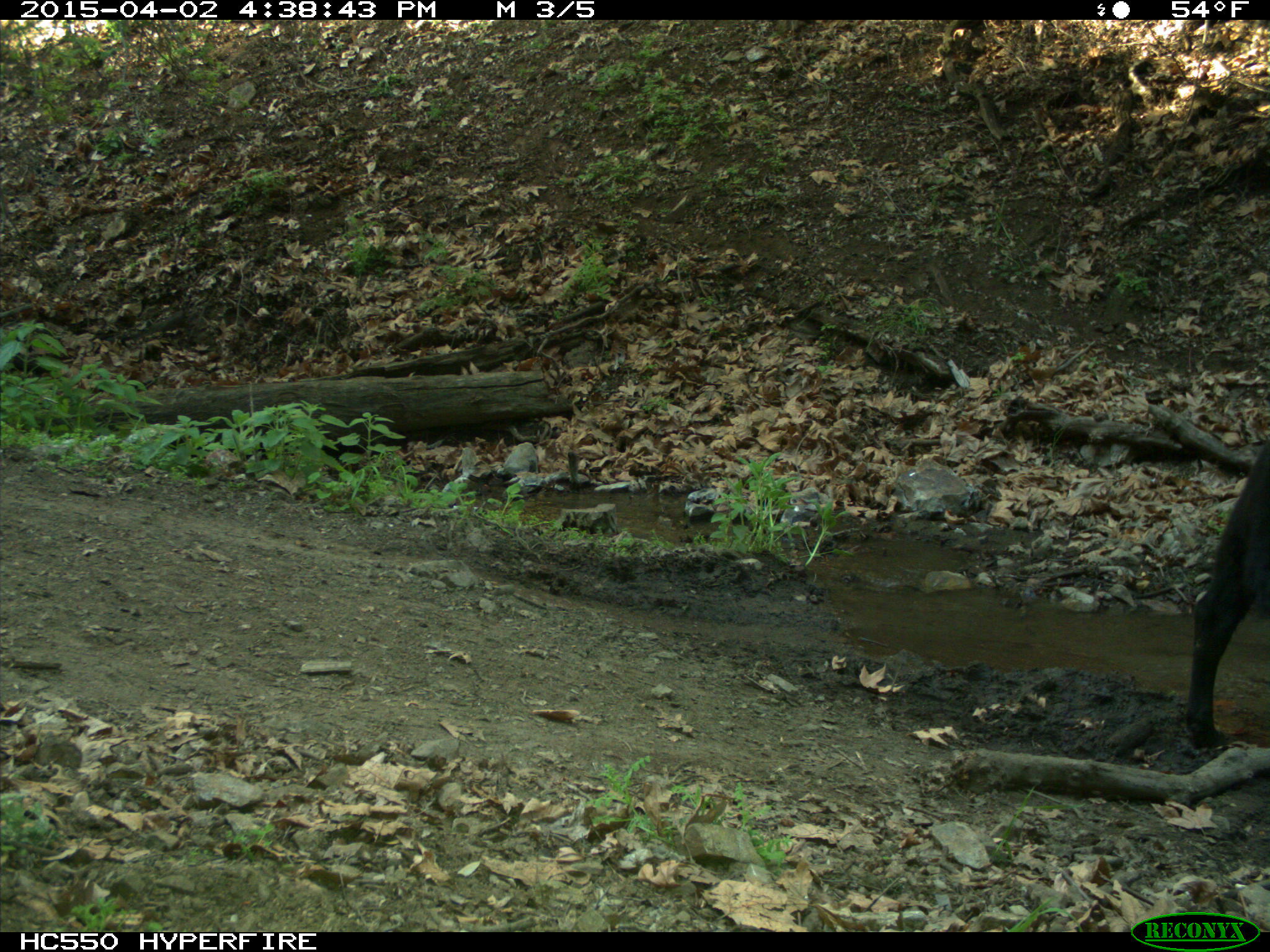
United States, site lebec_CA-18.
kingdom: Animalia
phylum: Chordata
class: Mammalia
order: Artiodactyla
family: Bovidae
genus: Bos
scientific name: Bos taurus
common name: domestic cow